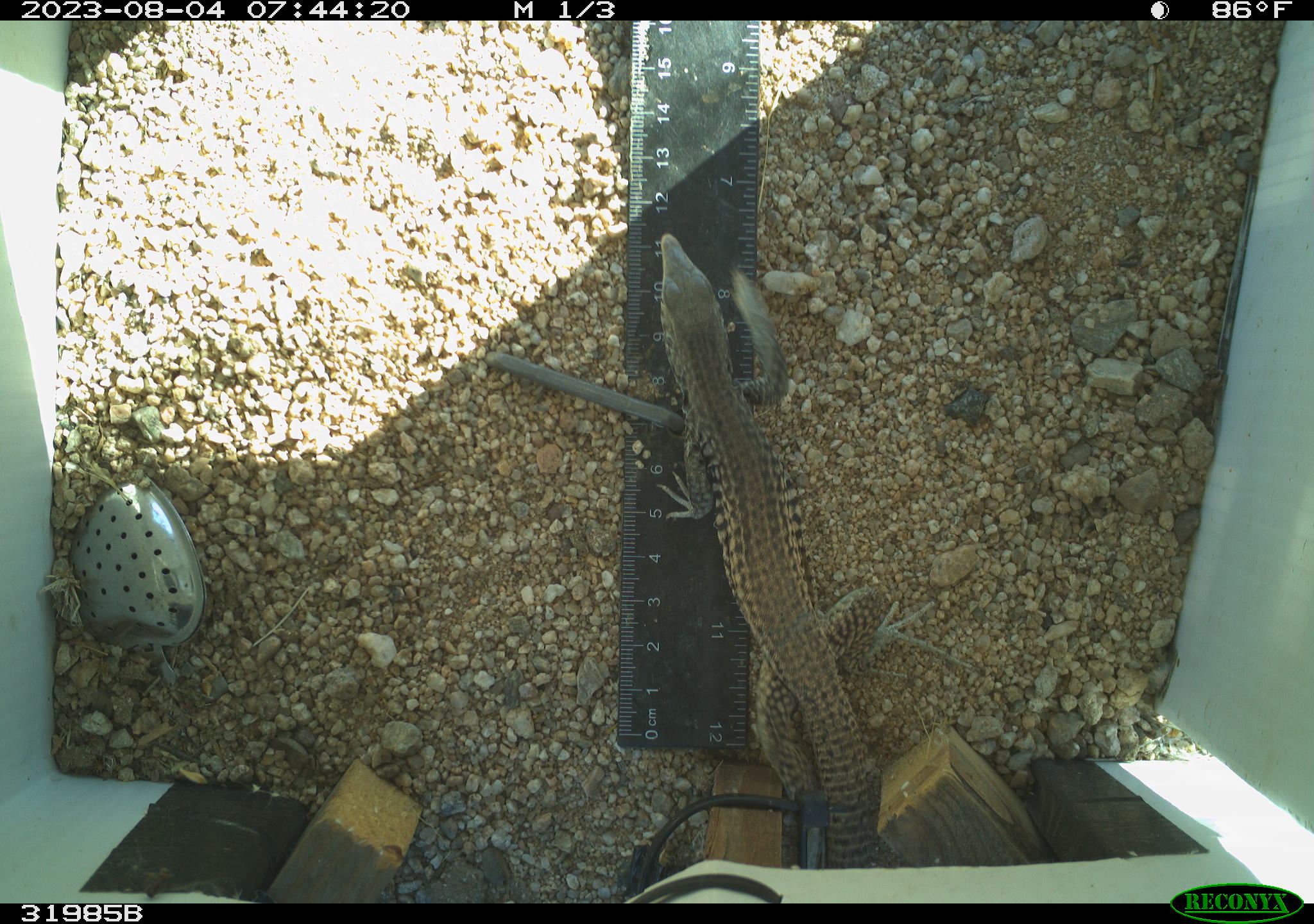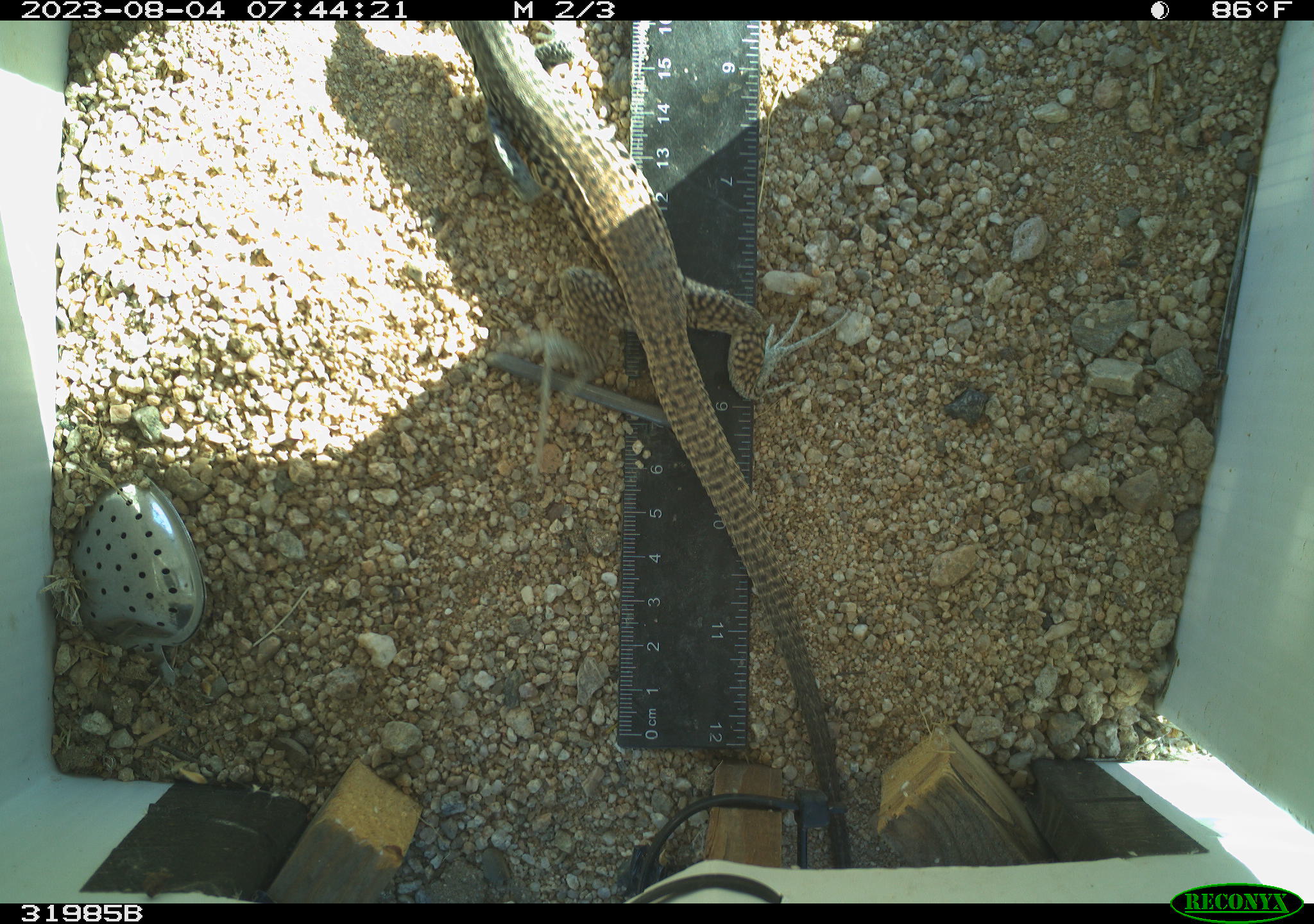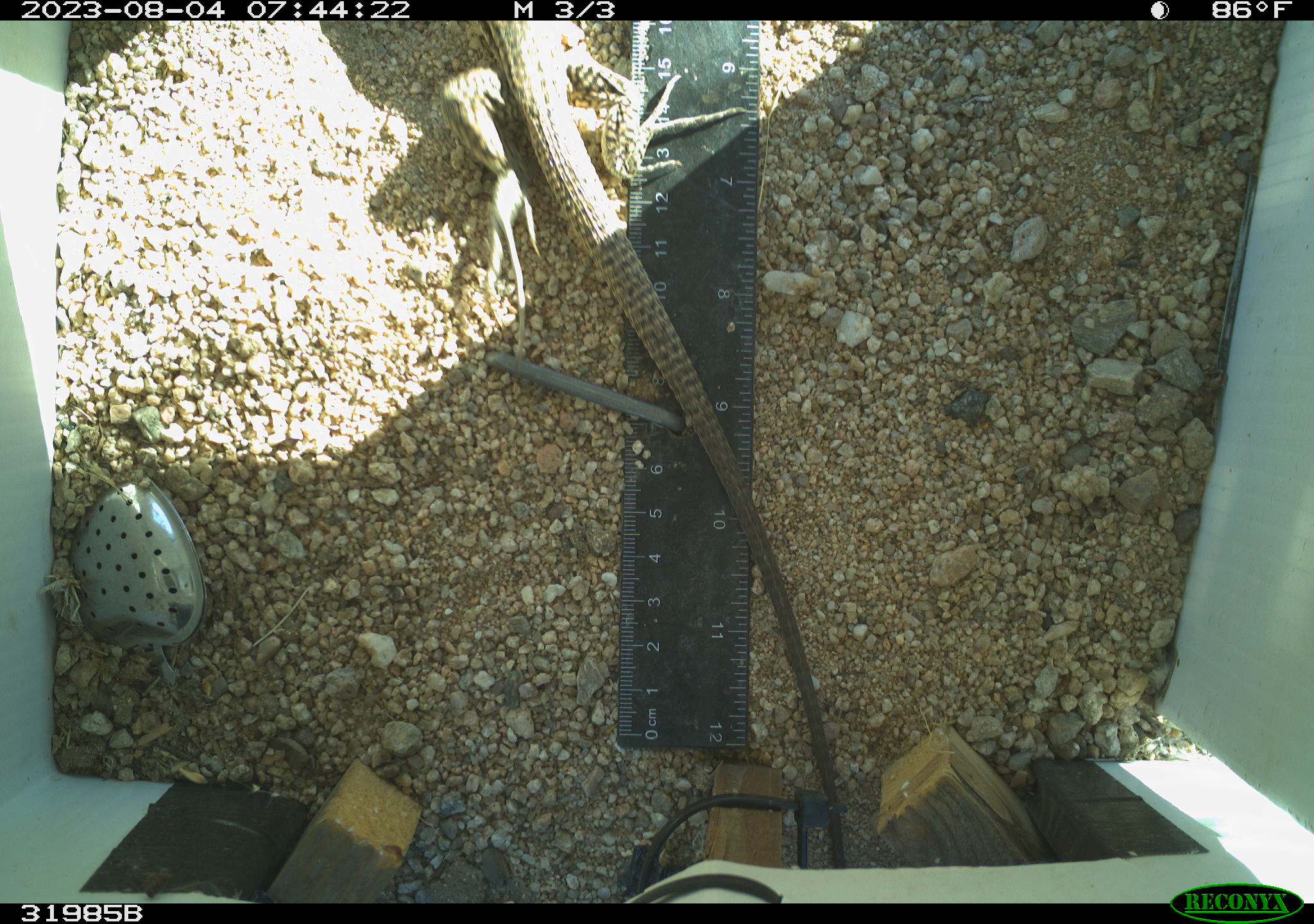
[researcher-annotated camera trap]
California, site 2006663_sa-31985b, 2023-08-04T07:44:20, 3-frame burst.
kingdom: Animalia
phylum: Chordata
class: Reptilia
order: Squamata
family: Teiidae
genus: Aspidoscelis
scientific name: Aspidoscelis tigris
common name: western whiptail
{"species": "western whiptail (Aspidoscelis tigris)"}